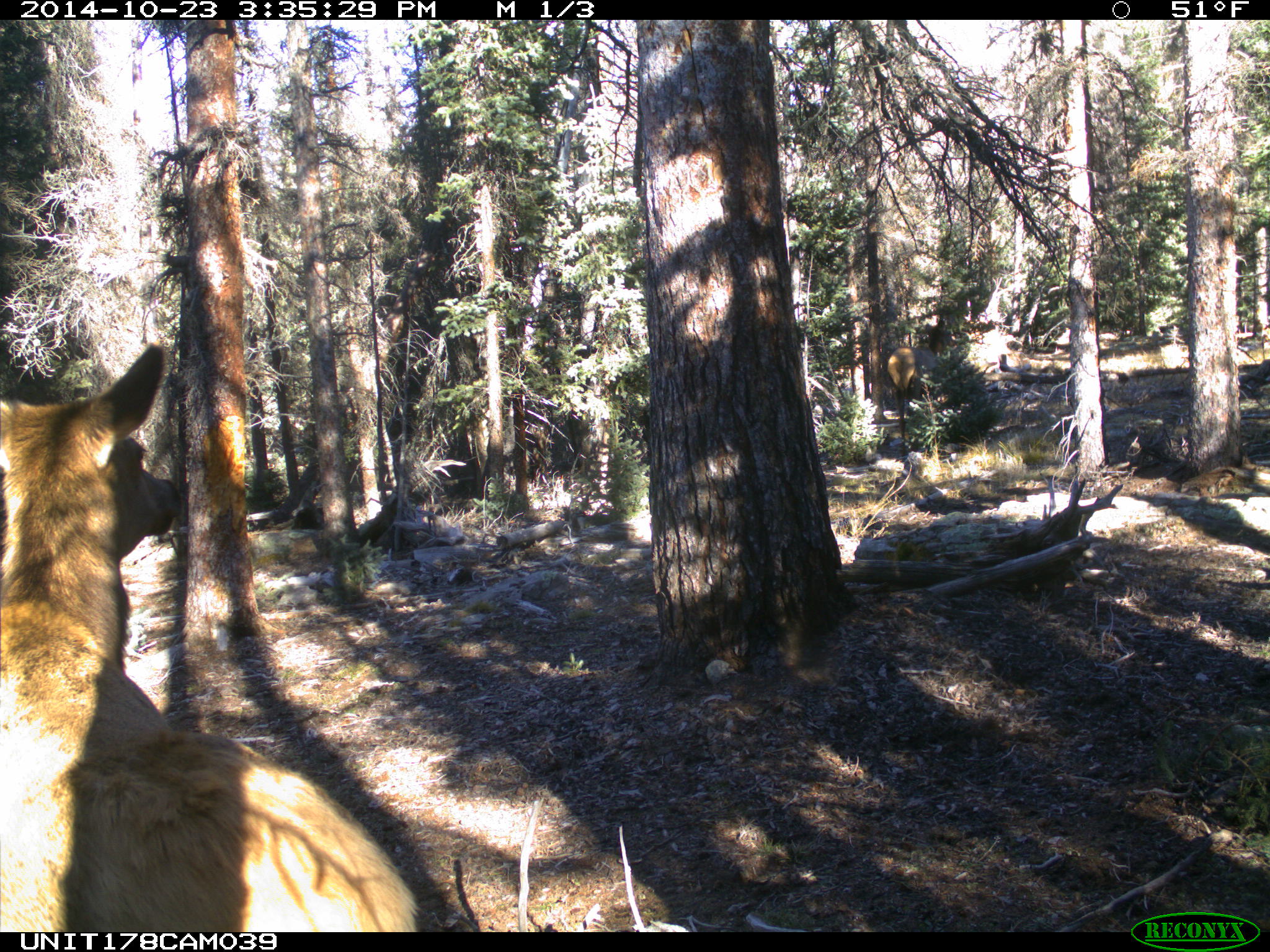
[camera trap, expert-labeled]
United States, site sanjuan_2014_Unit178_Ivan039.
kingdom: Animalia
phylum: Chordata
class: Mammalia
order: Artiodactyla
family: Cervidae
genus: Cervus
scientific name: Cervus elaphus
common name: red deer